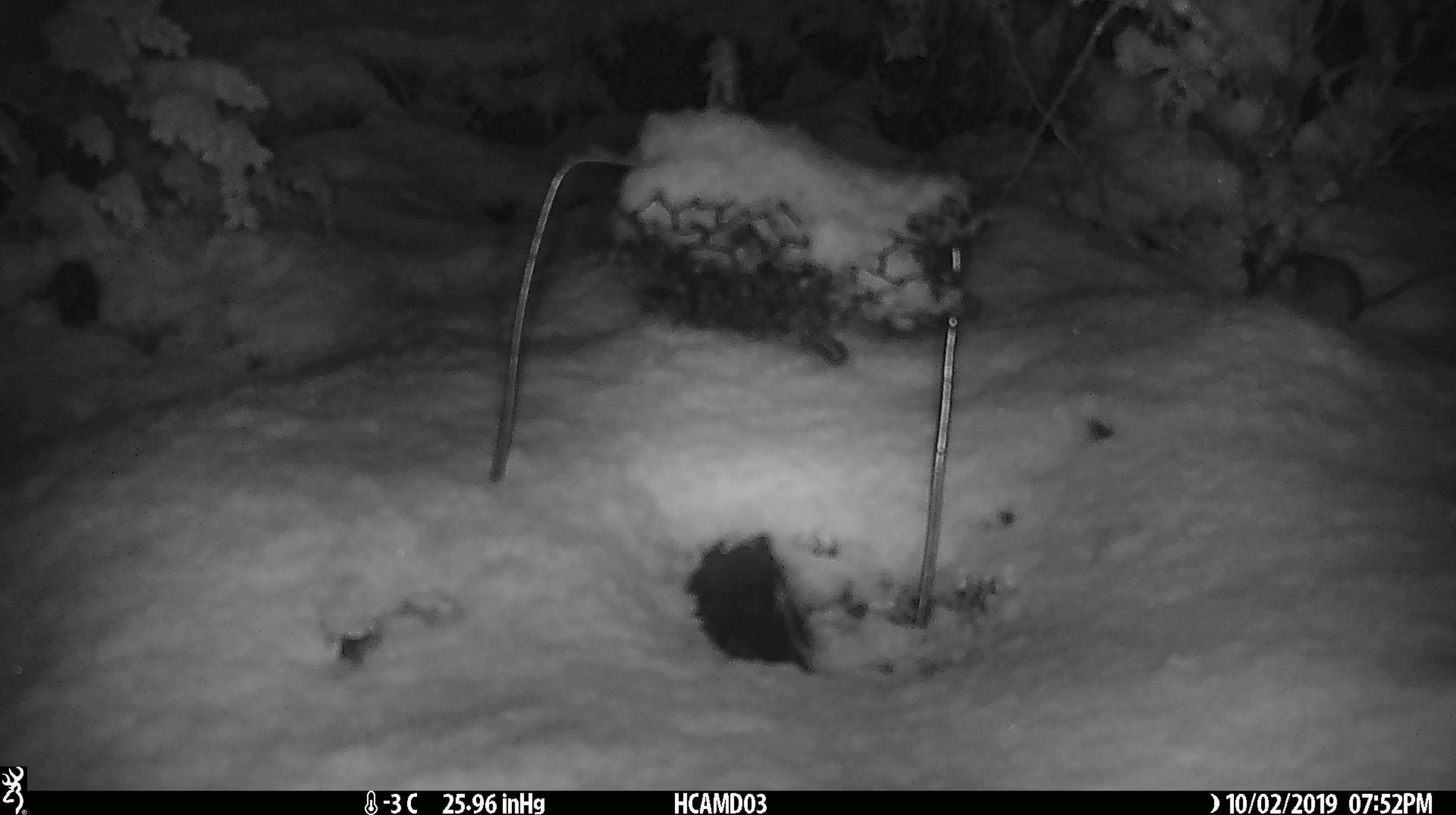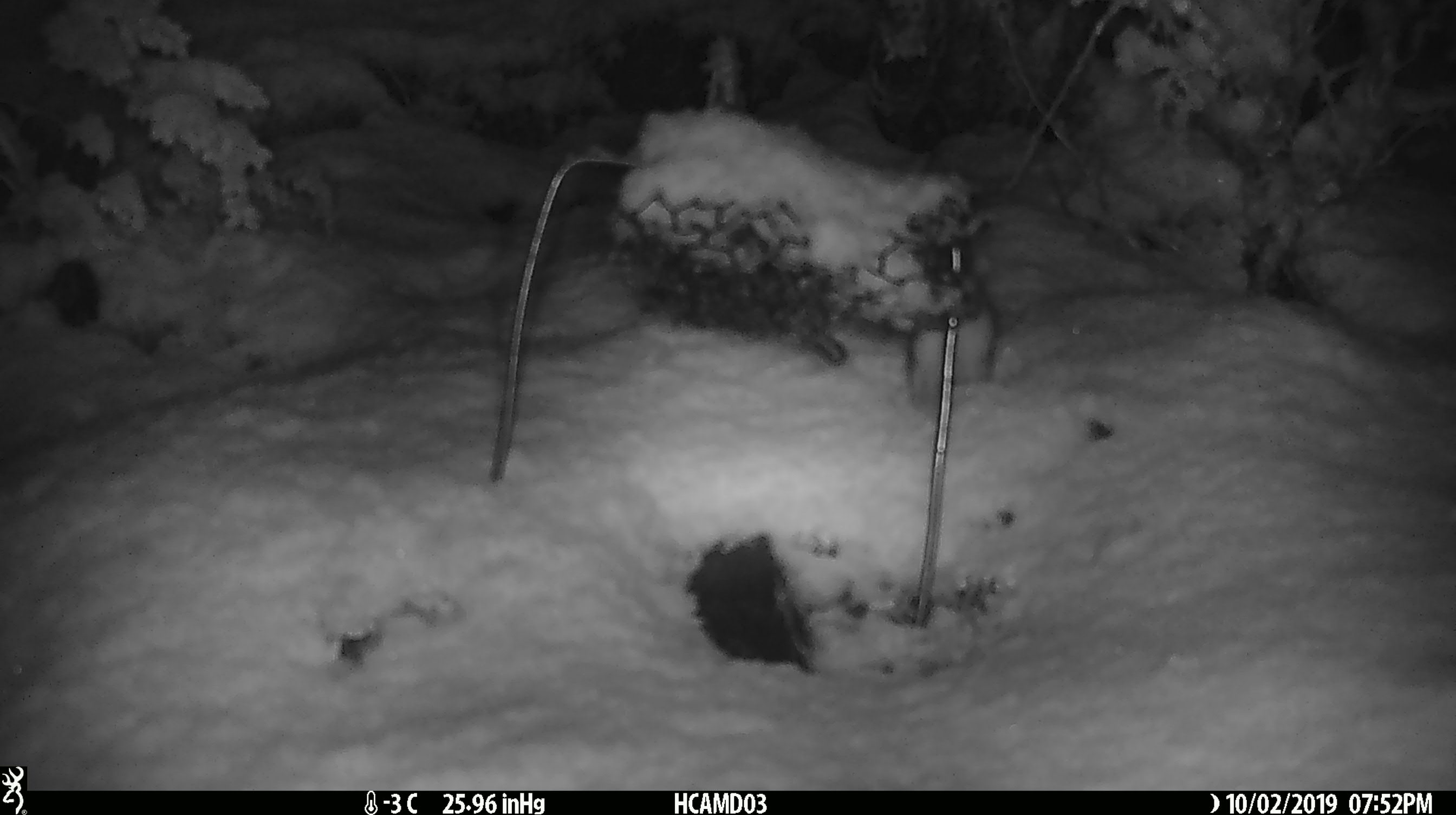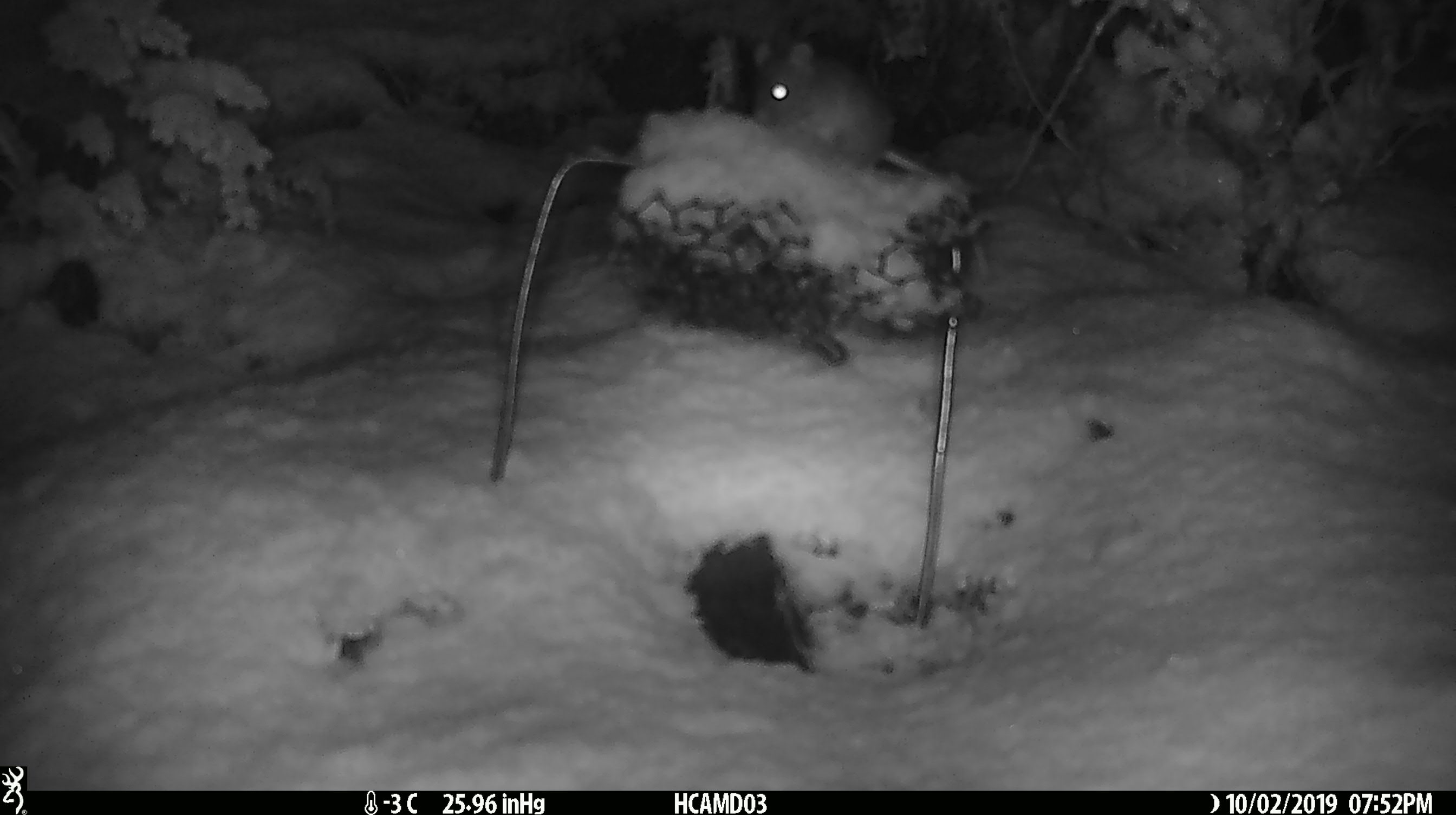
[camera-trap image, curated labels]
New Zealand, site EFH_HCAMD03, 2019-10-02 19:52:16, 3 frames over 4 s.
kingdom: Animalia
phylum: Chordata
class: Mammalia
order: Rodentia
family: Muridae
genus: Mus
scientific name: Mus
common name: mouse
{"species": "mouse (Mus)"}